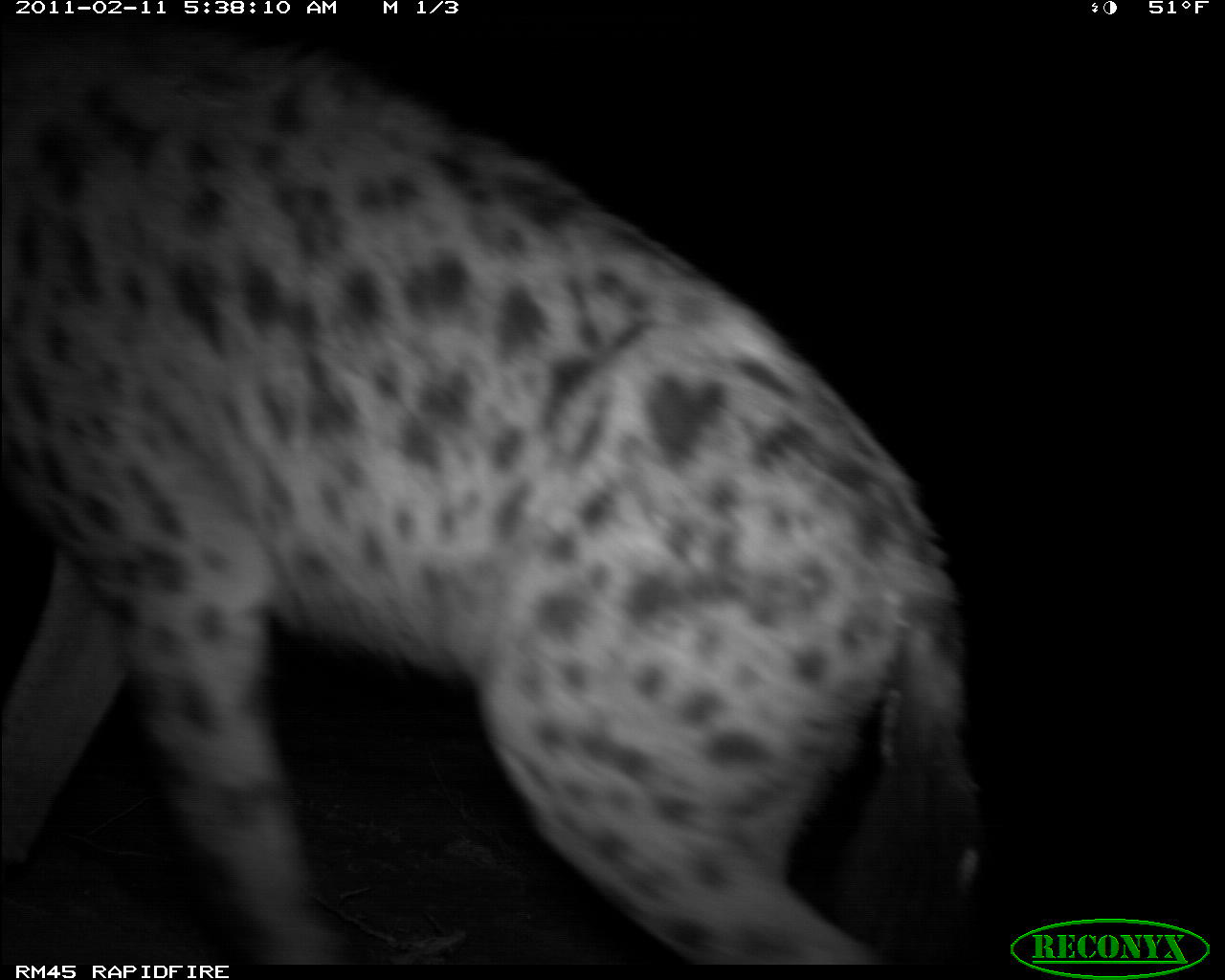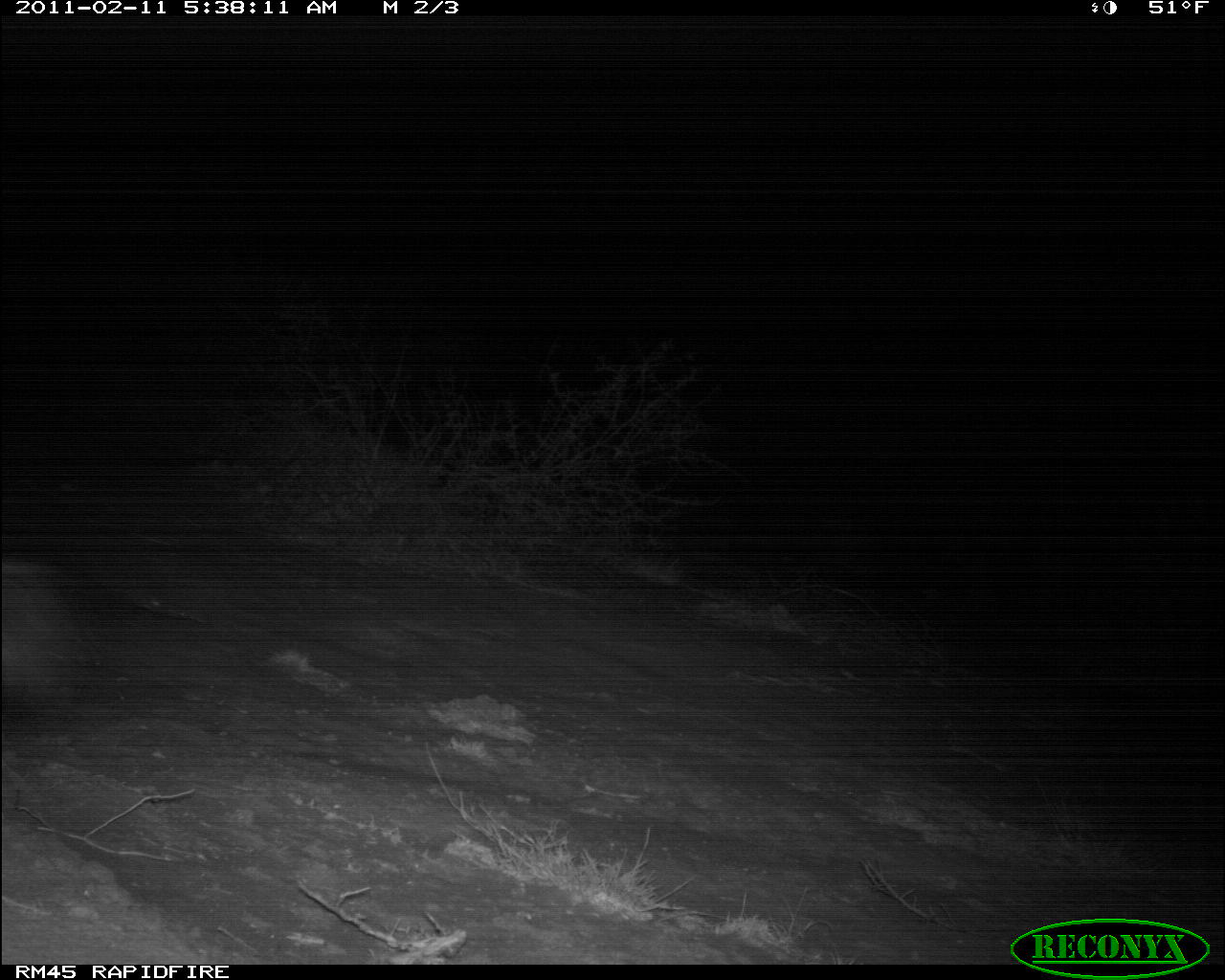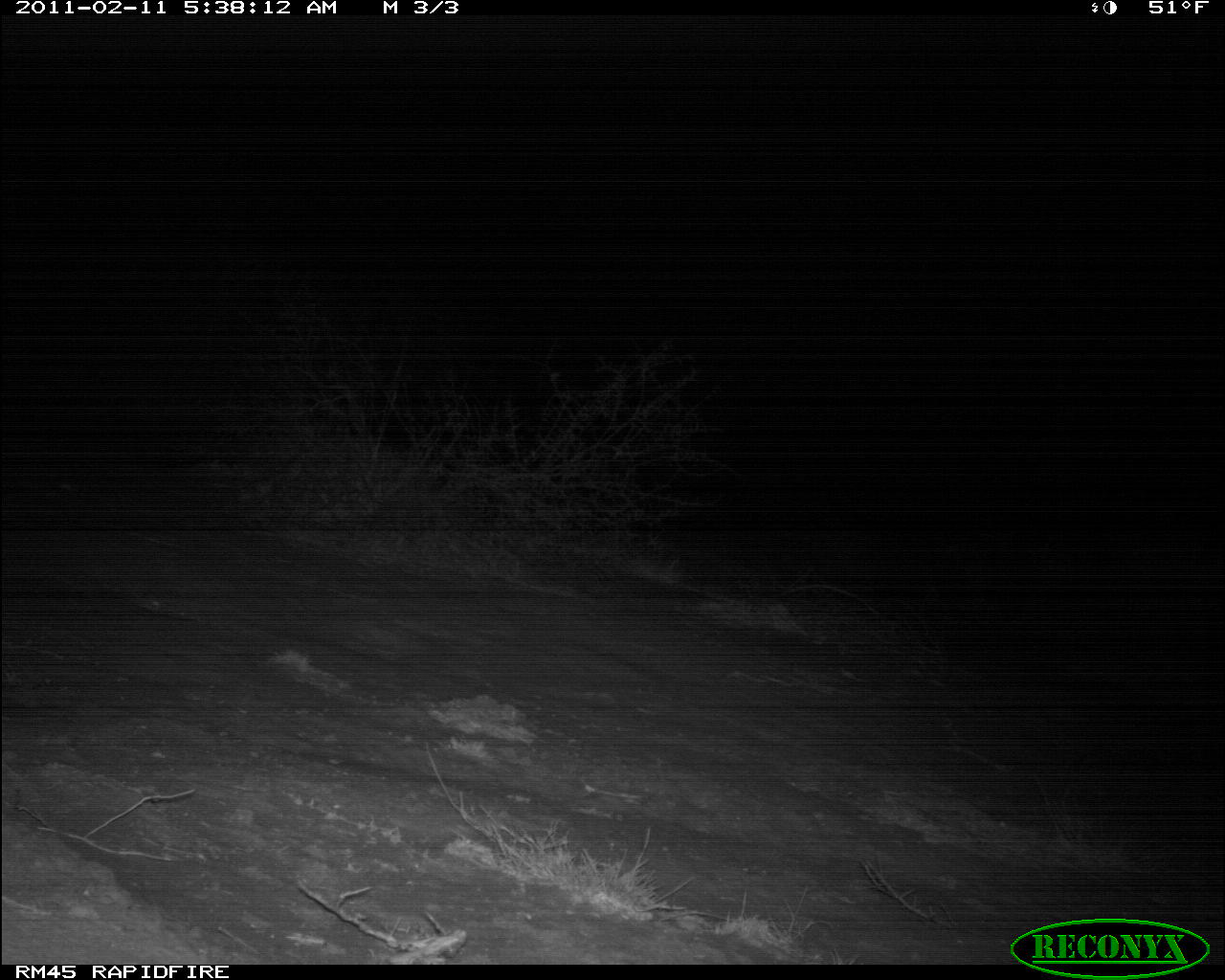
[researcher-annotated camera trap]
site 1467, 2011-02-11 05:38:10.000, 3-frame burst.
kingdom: Animalia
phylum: Chordata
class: Mammalia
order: Carnivora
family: Hyaenidae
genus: Crocuta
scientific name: Crocuta crocuta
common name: spotted hyena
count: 1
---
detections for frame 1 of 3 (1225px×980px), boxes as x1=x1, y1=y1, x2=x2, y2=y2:
crocuta crocuta: x1=0, y1=16, x2=983, y2=965